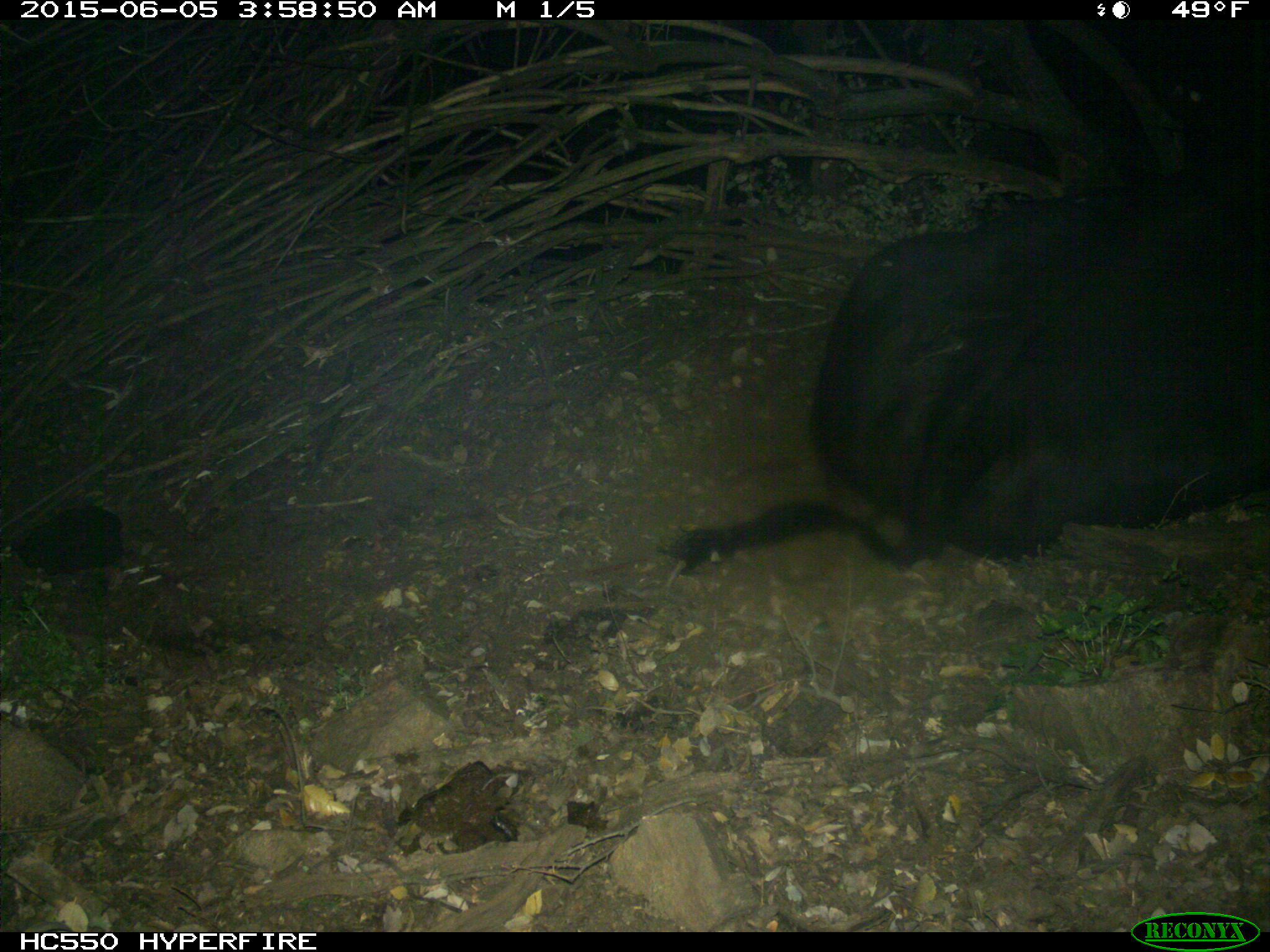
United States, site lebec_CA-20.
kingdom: Animalia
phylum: Chordata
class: Mammalia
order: Artiodactyla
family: Bovidae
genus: Bos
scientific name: Bos taurus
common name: domestic cow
Bos taurus (domestic cow).